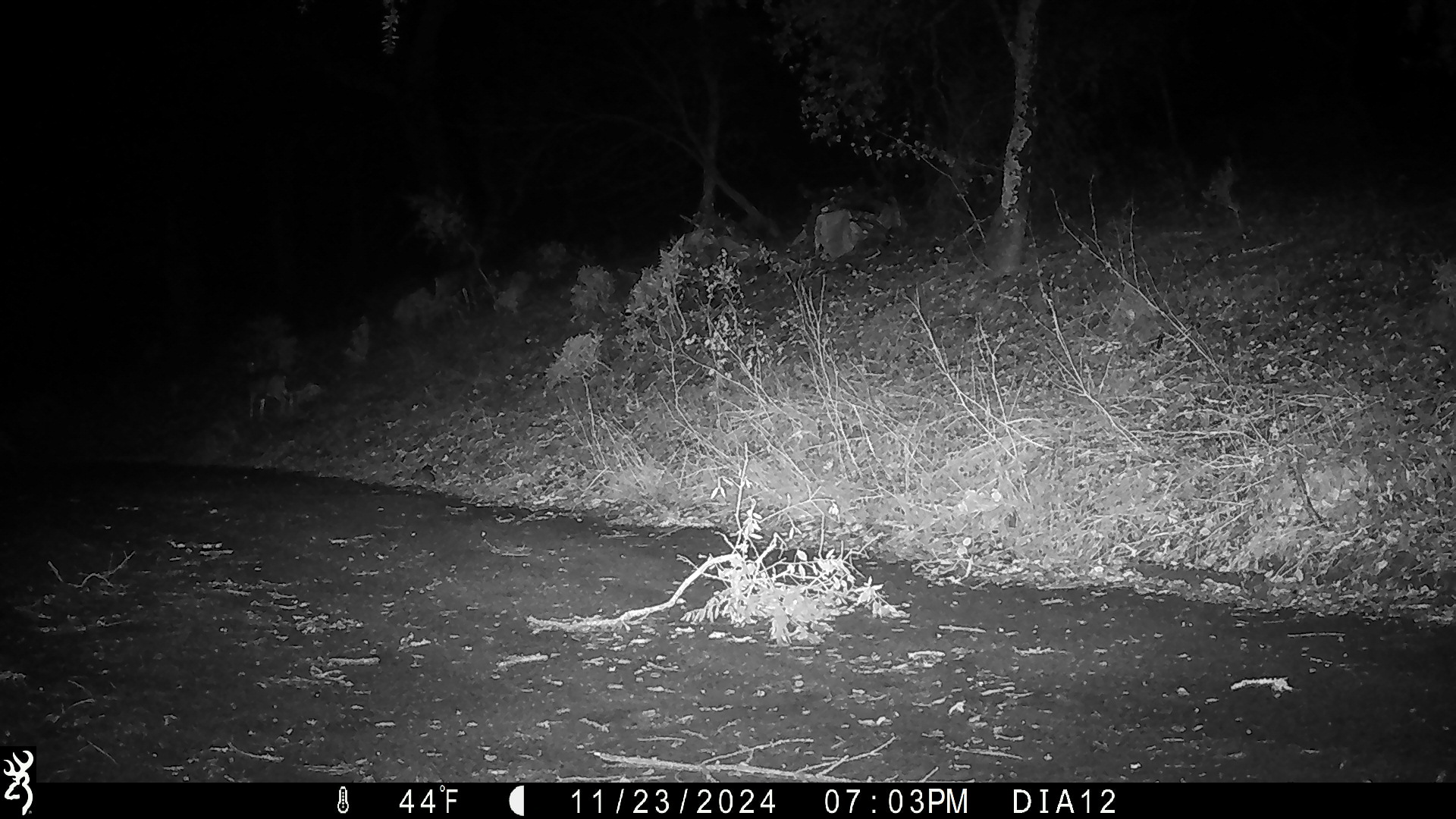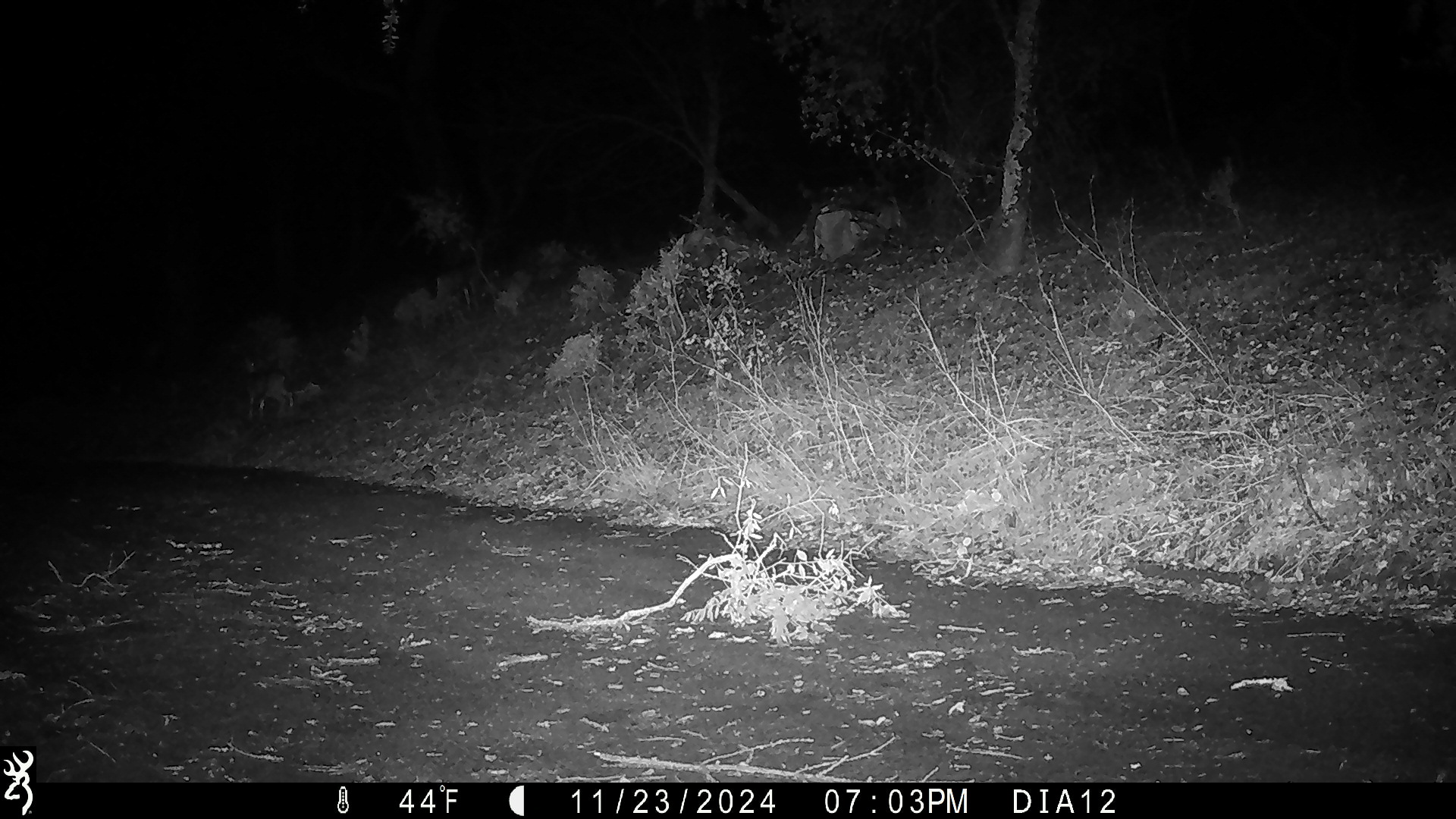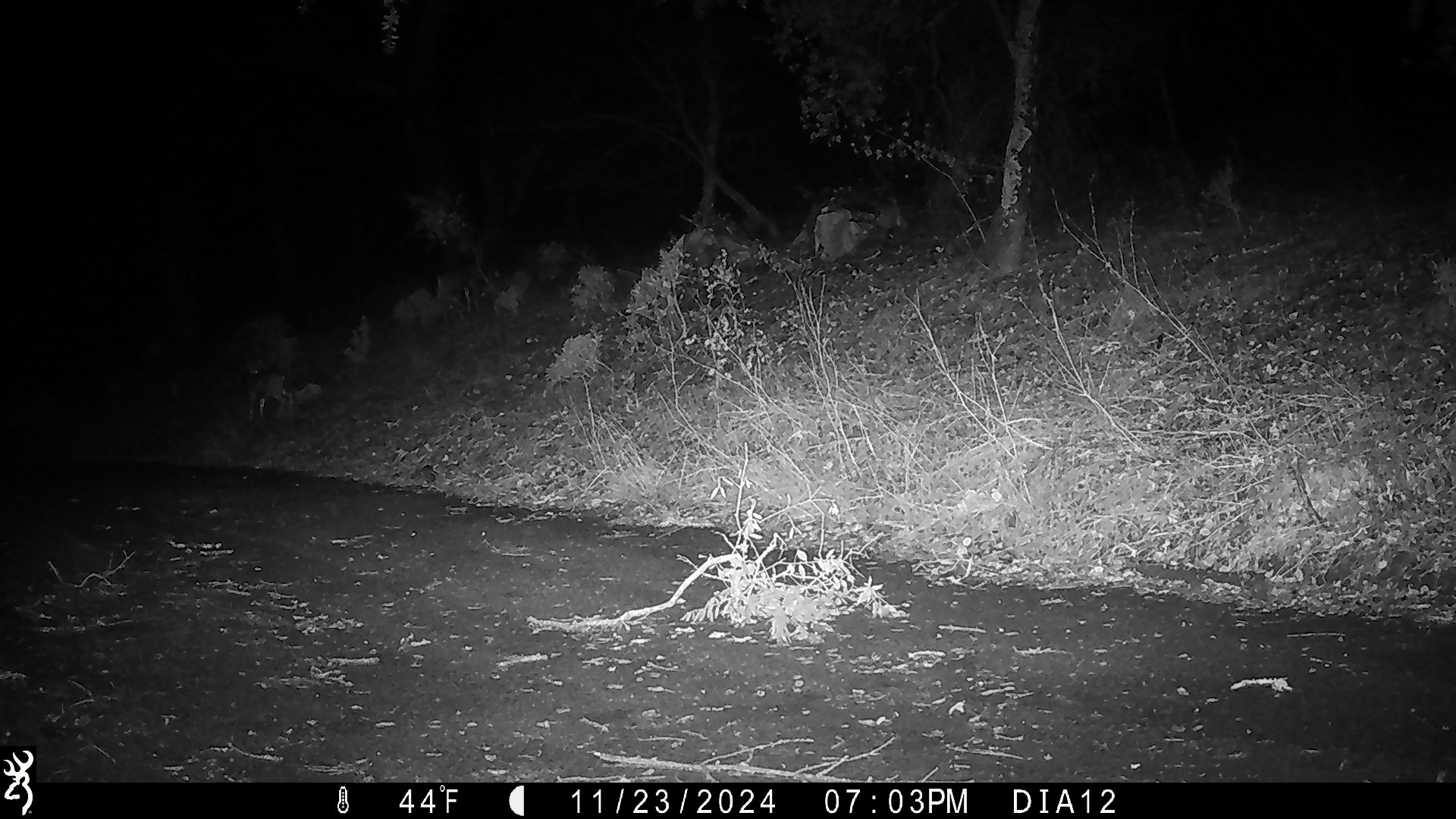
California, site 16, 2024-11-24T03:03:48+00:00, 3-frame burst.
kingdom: Animalia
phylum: Chordata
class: Mammalia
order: Artiodactyla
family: Cervidae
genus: Odocoileus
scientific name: Odocoileus hemionus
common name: mule deer